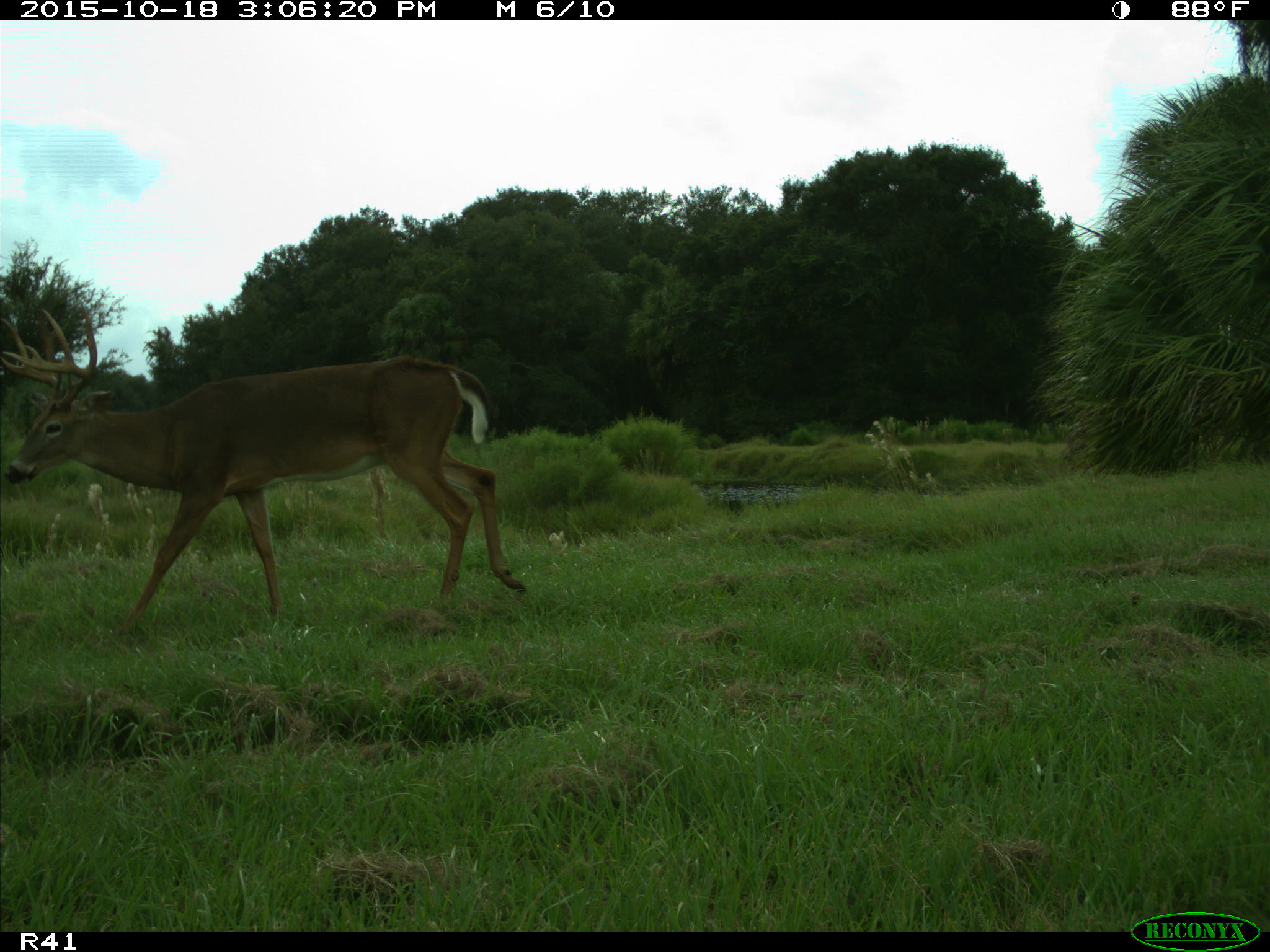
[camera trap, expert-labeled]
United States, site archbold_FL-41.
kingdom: Animalia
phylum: Chordata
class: Mammalia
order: Artiodactyla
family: Cervidae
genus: Odocoileus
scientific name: Odocoileus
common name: deer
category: unidentified deer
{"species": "unidentified deer (deer) (Odocoileus)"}